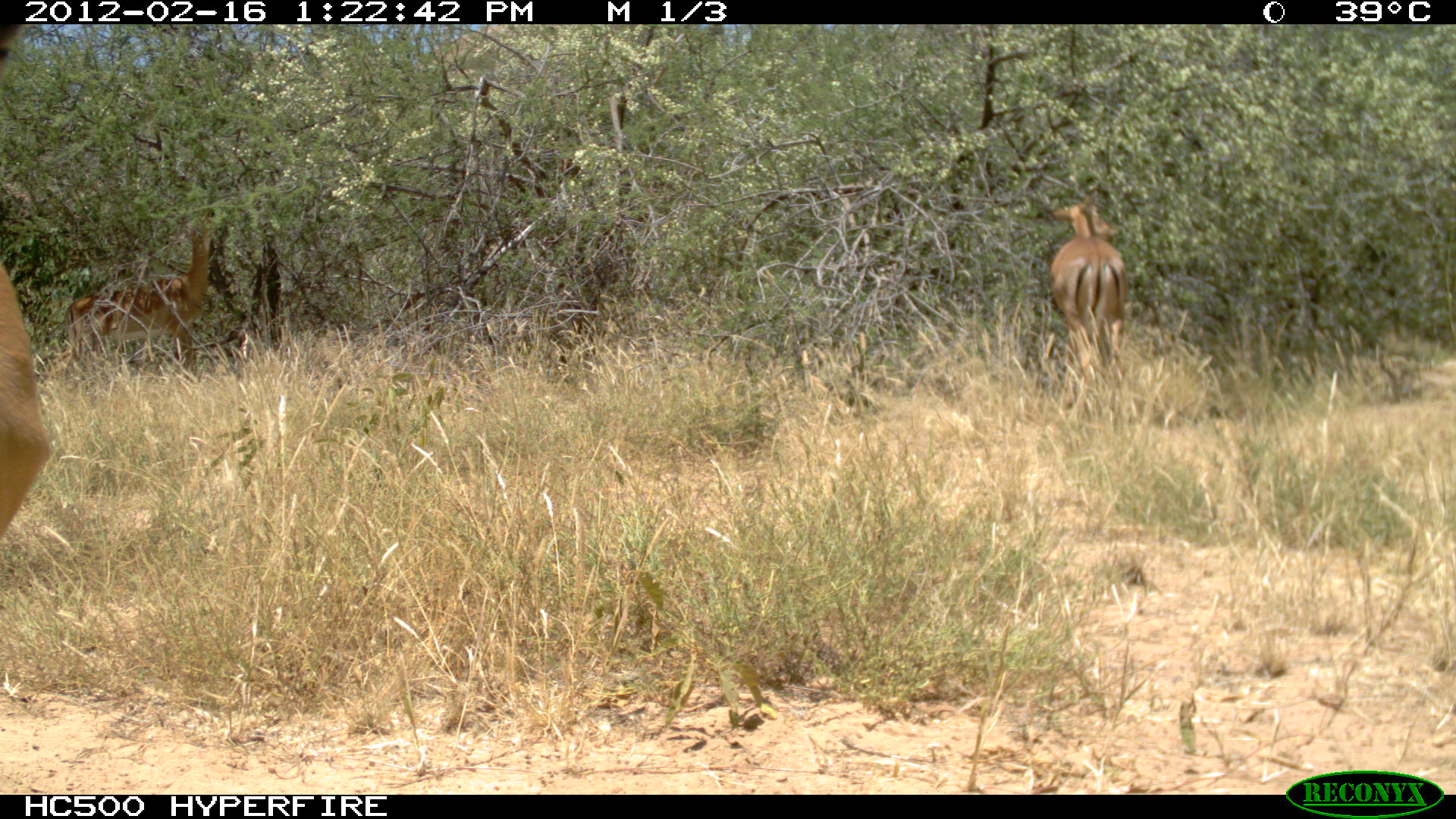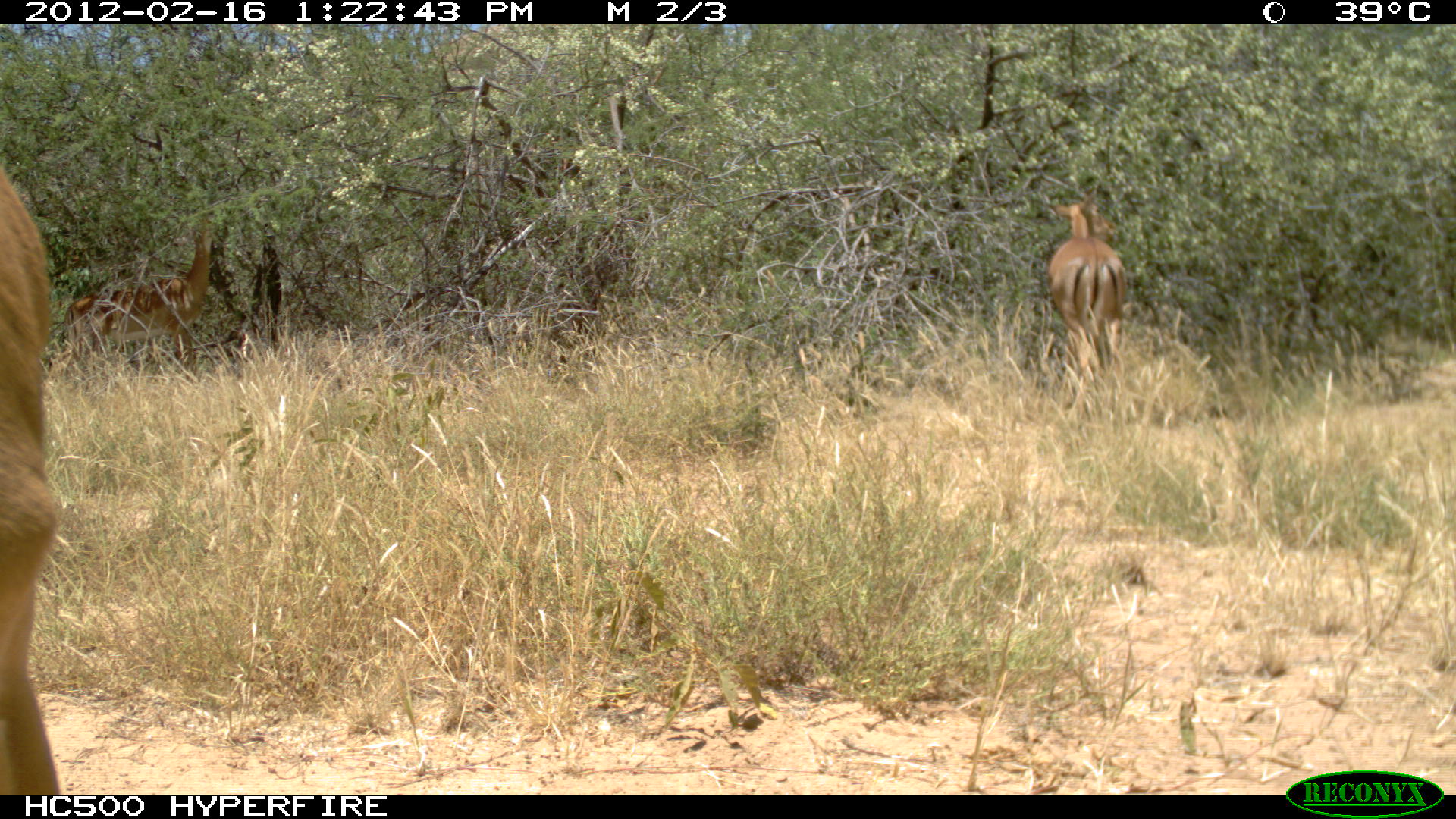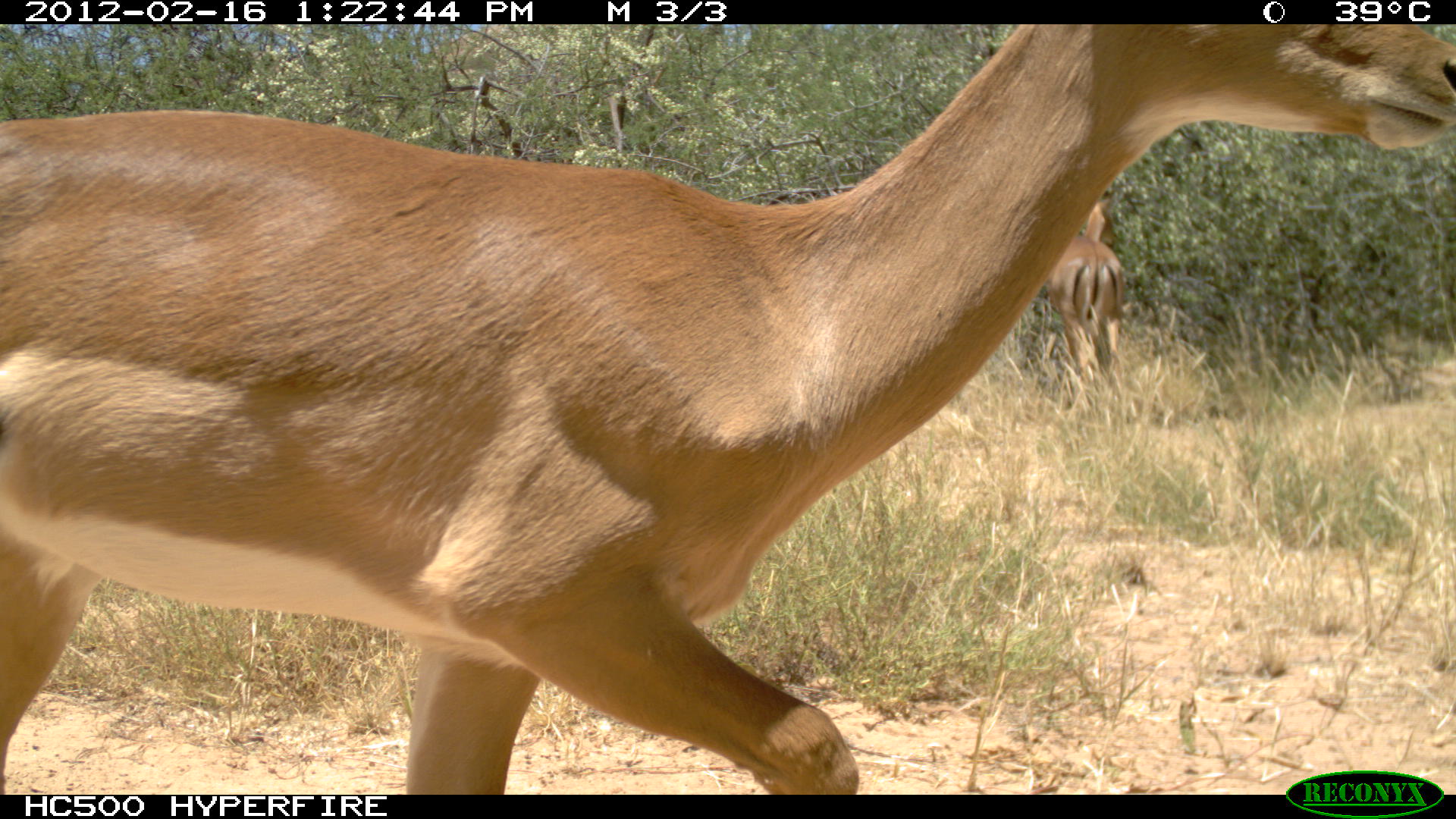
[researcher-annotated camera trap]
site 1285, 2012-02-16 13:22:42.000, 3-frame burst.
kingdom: Animalia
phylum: Chordata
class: Mammalia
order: Artiodactyla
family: Bovidae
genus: Aepyceros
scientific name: Aepyceros melampus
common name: impala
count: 3